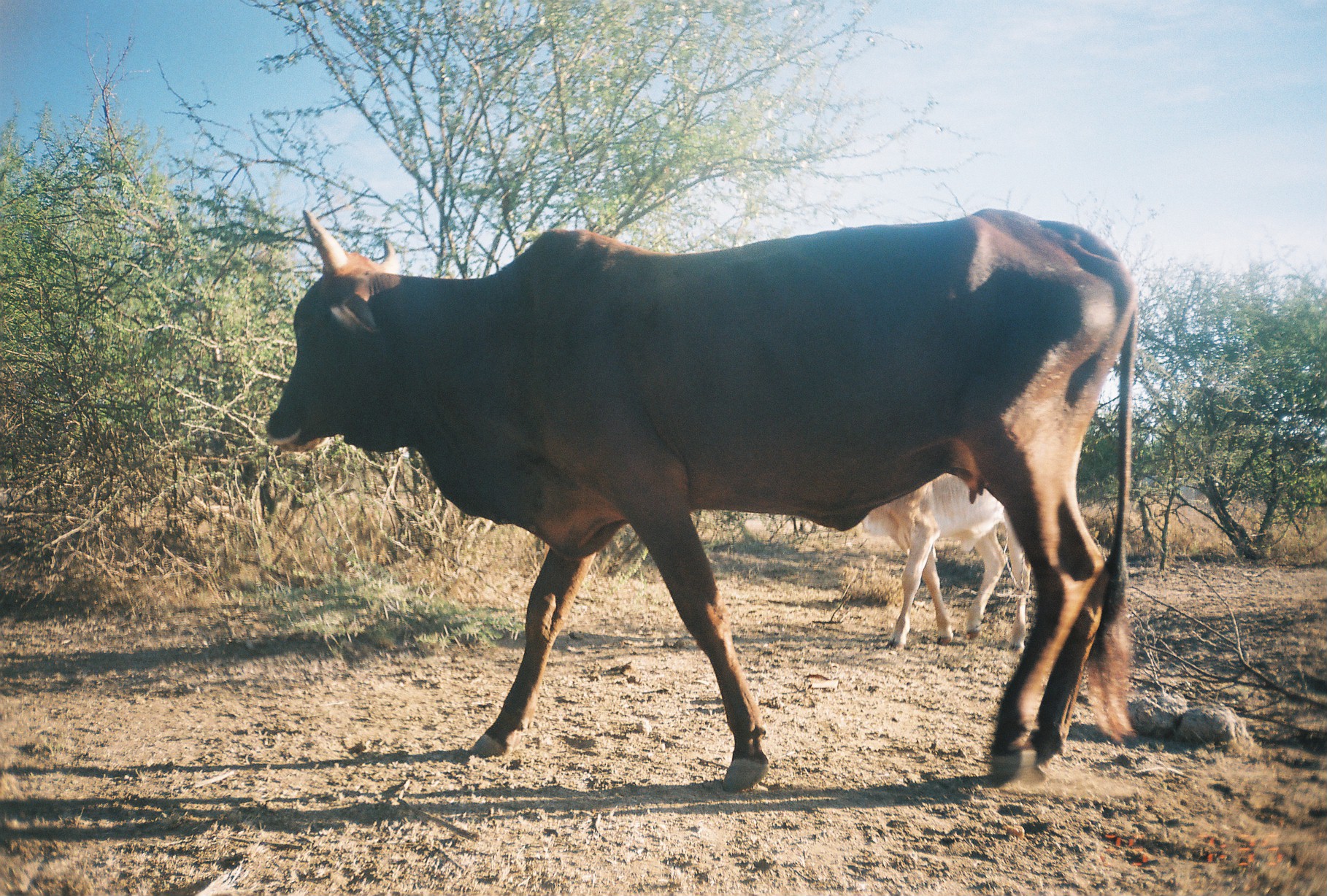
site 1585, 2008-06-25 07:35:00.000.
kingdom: Animalia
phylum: Chordata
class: Mammalia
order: Artiodactyla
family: Bovidae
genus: Bos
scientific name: Bos taurus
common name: domestic cattle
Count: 2.